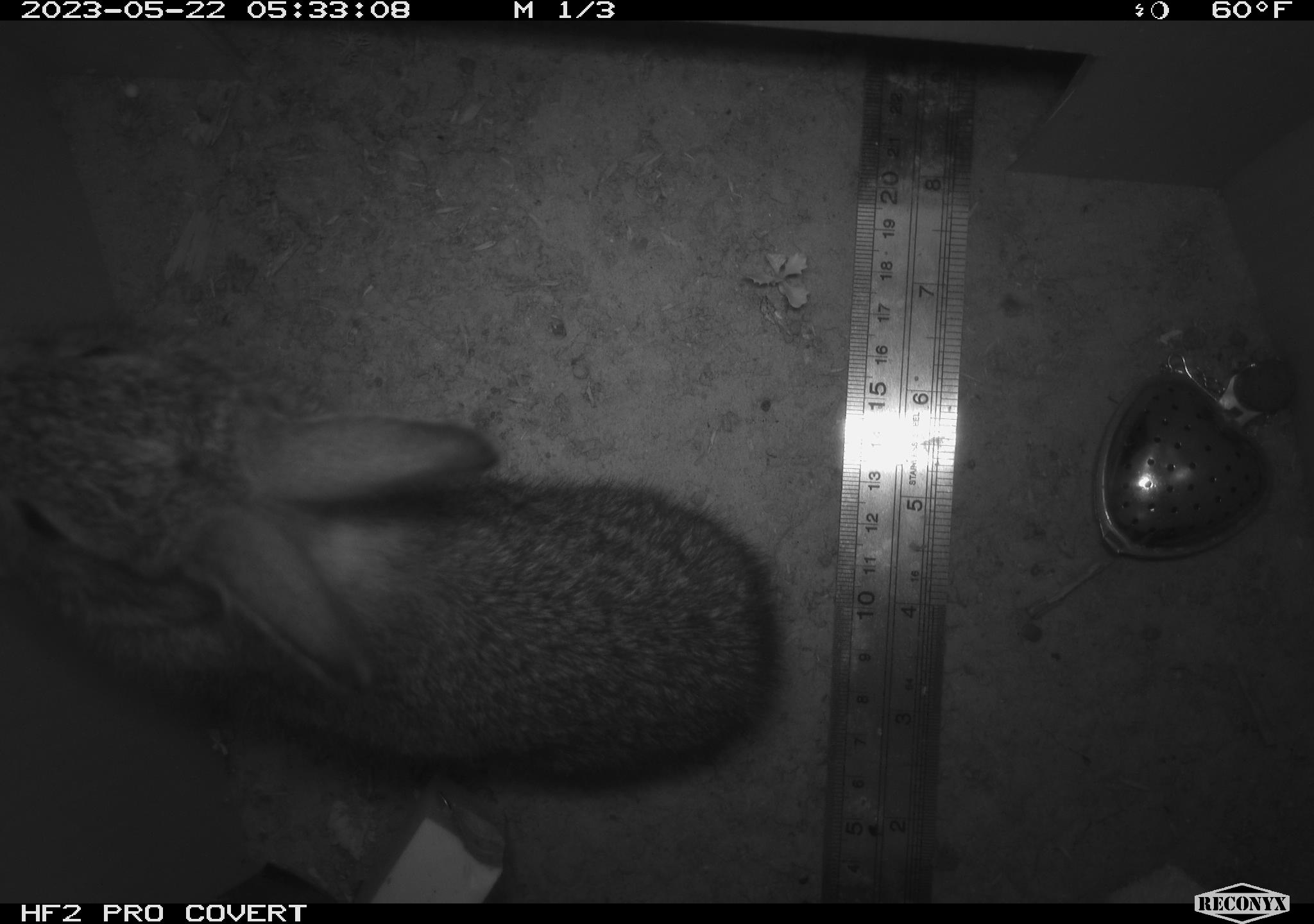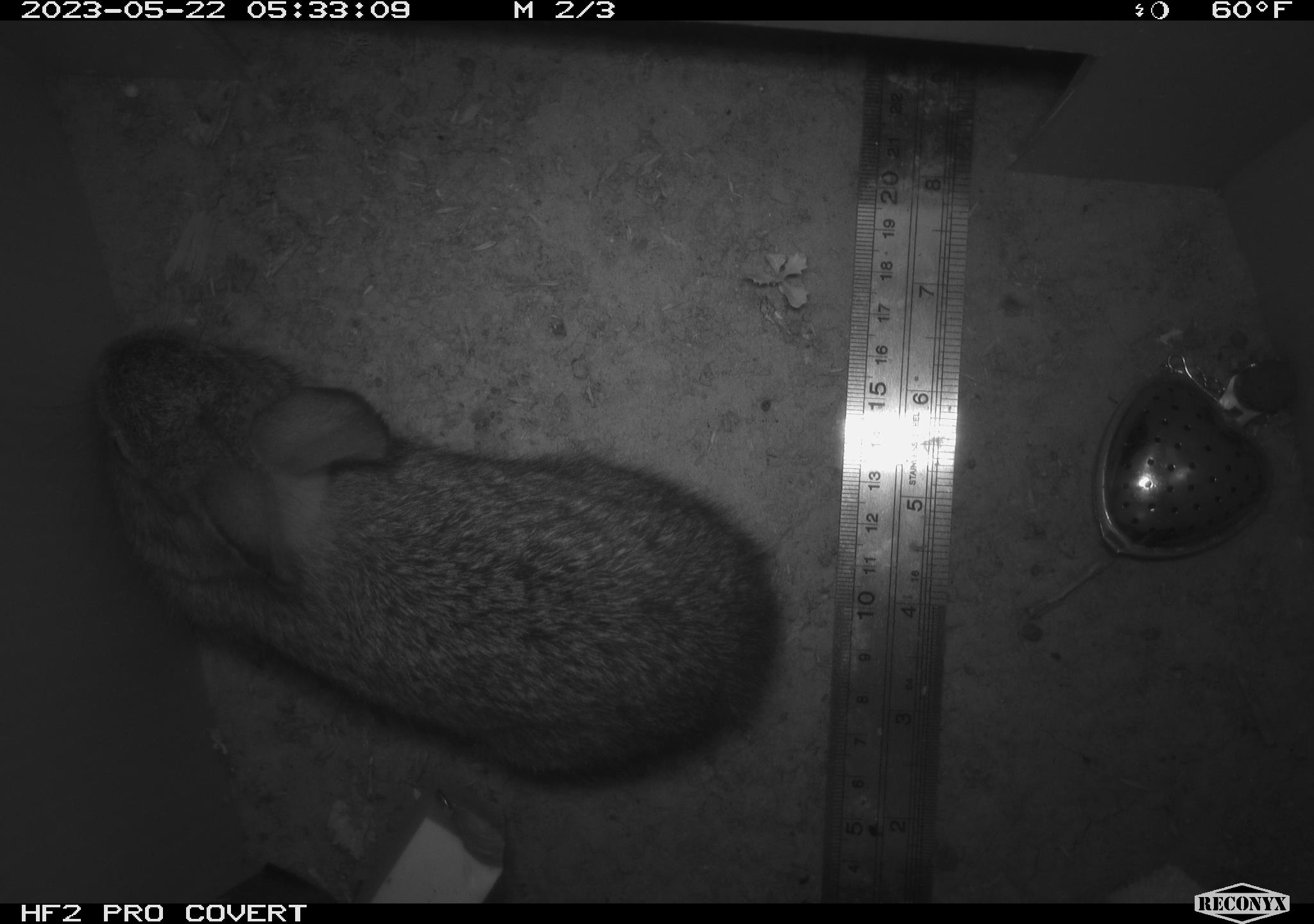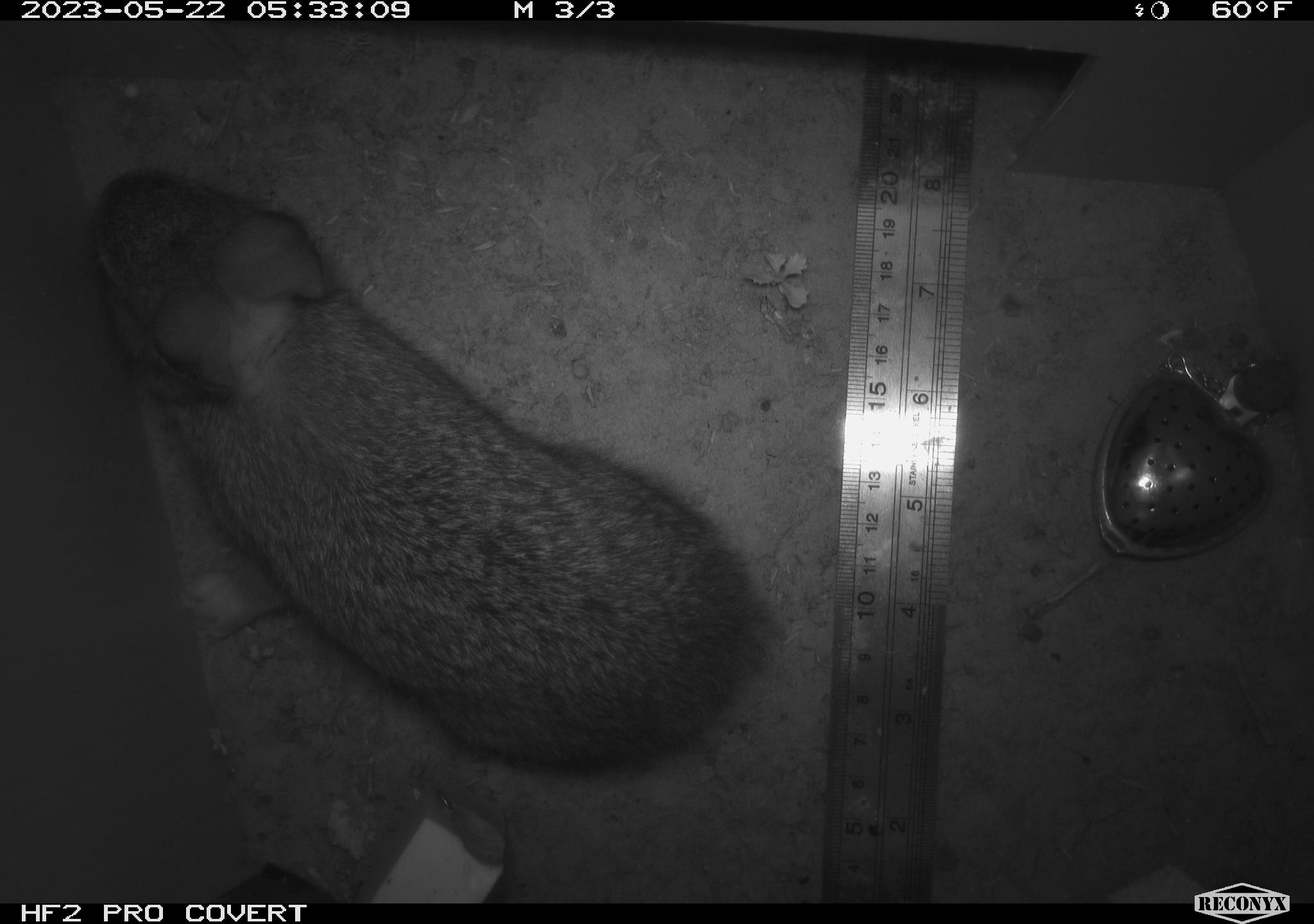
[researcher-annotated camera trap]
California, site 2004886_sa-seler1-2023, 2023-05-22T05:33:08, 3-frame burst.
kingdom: Animalia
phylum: Chordata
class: Mammalia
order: Lagomorpha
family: Leporidae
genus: Sylvilagus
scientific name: Sylvilagus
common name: cottontail rabbits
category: sylvilagus species